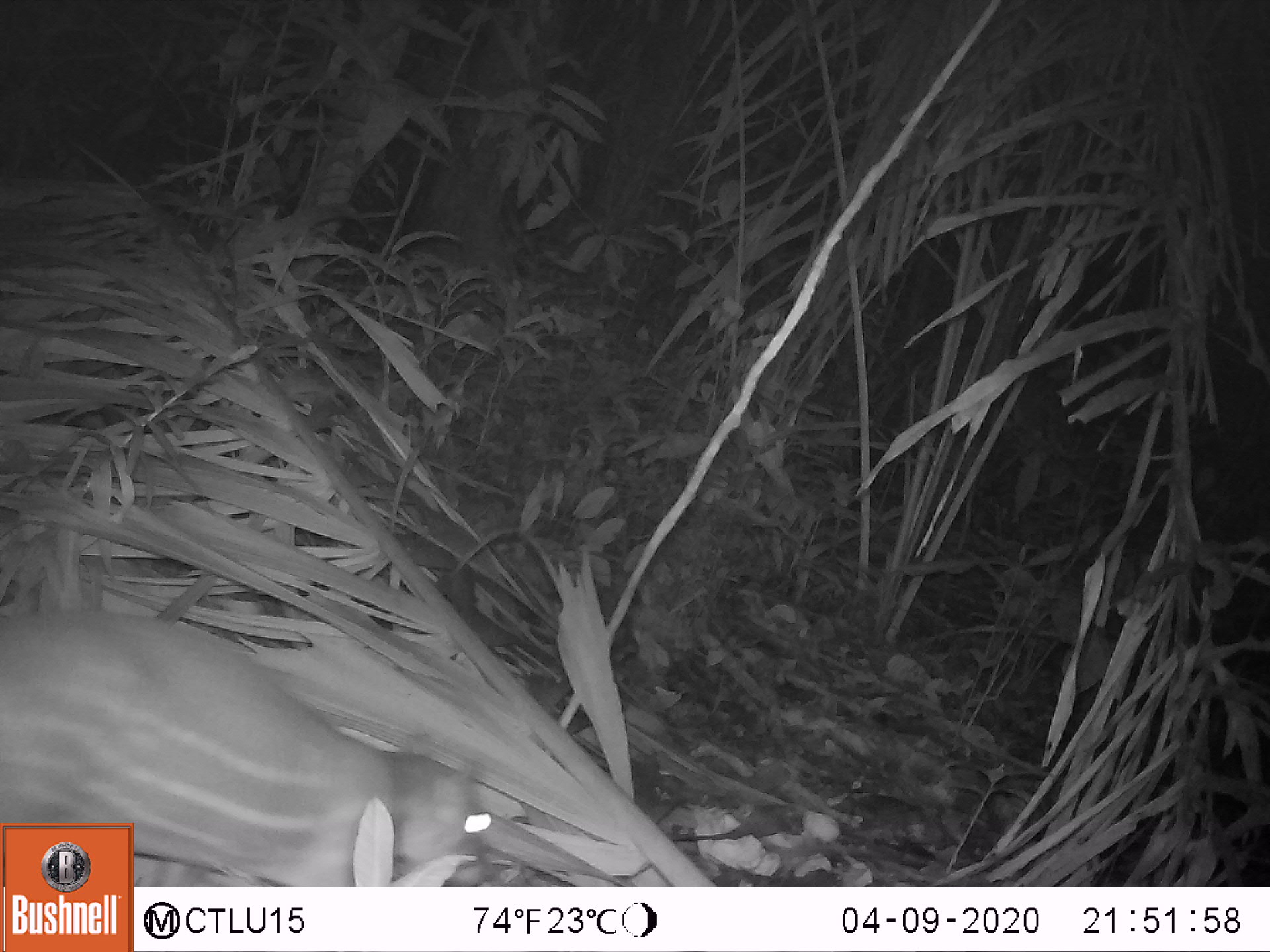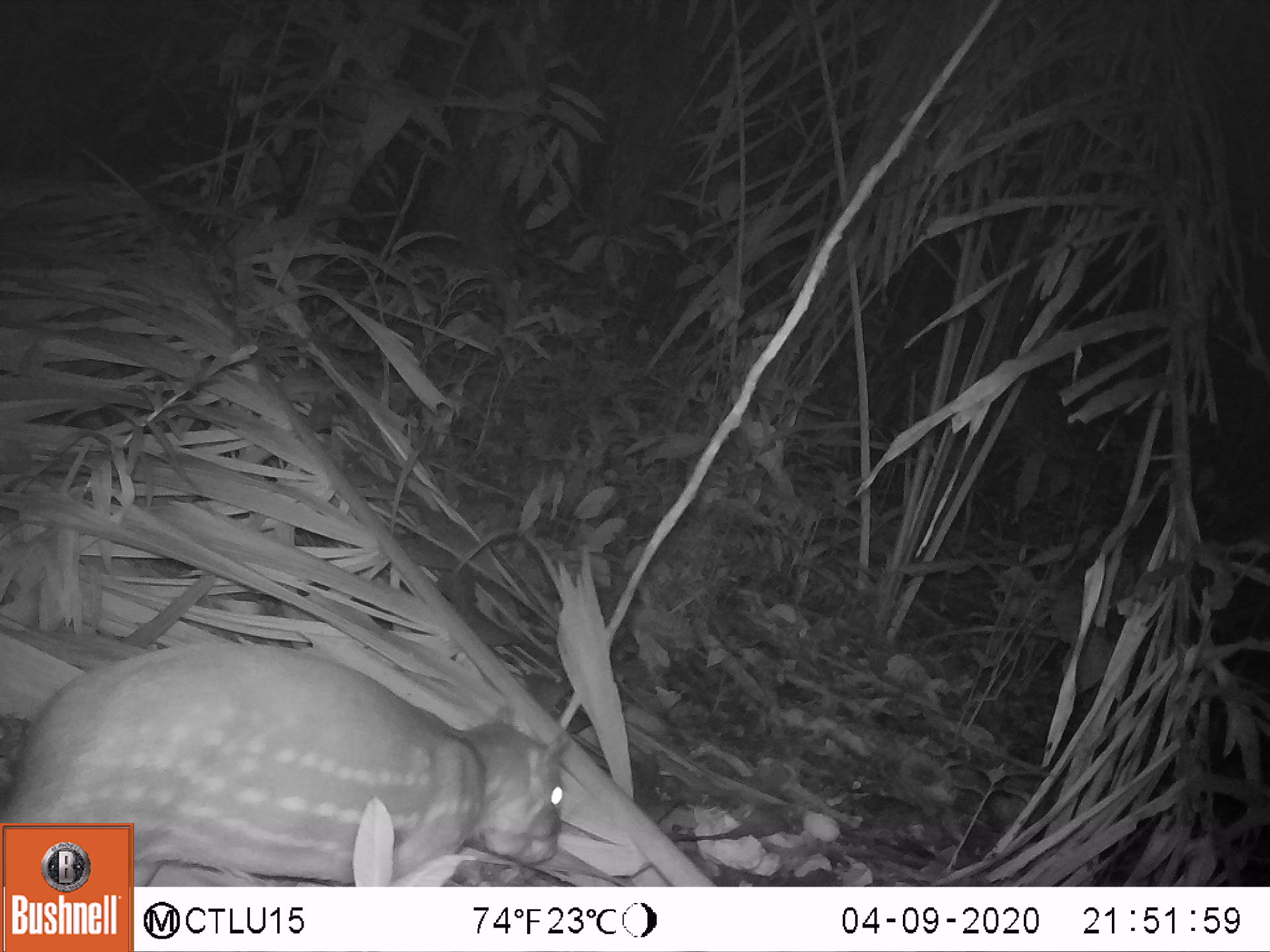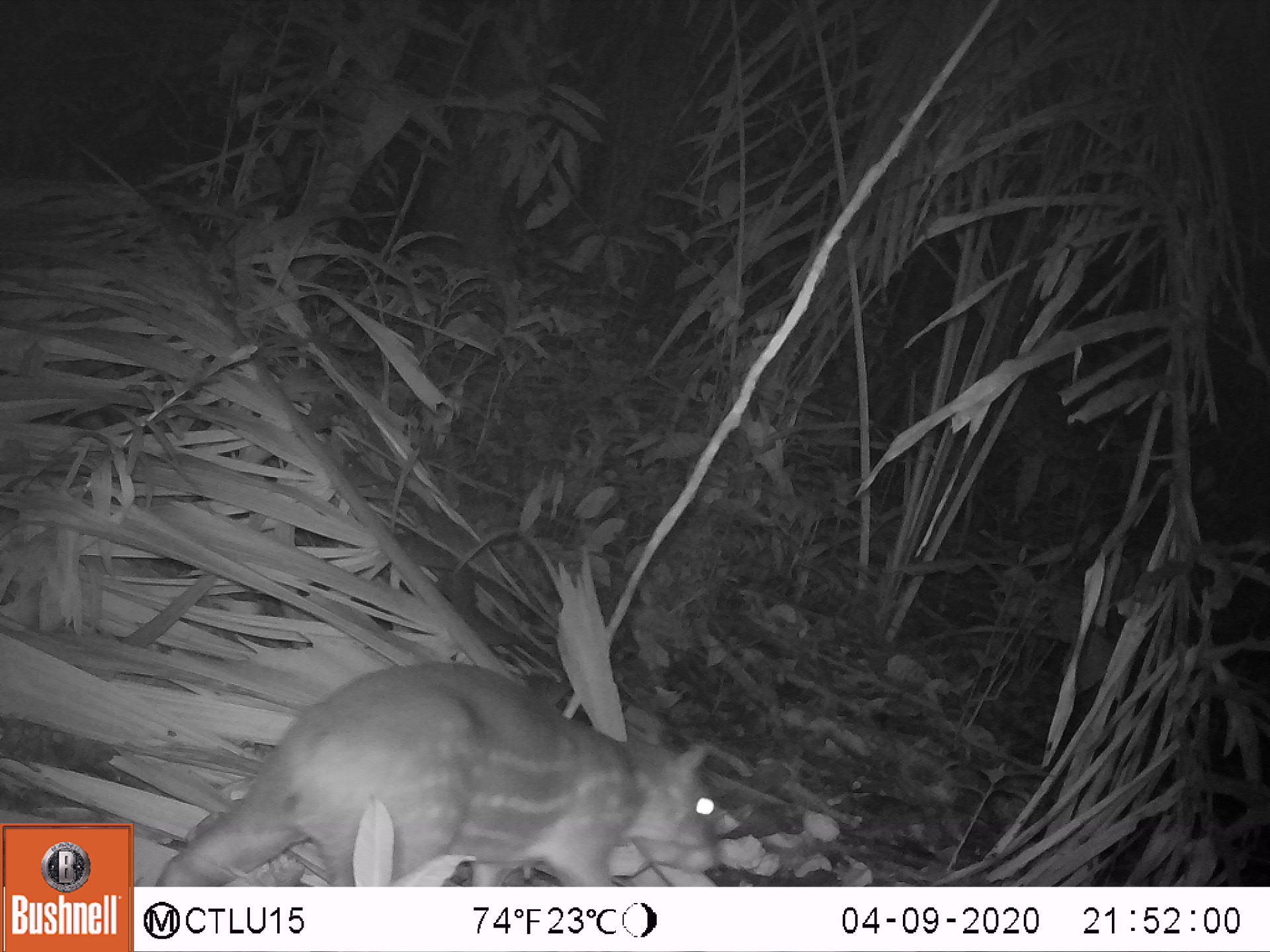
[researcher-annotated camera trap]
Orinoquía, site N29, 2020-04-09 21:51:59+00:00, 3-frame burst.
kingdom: Animalia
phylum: Chordata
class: Mammalia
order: Rodentia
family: Cuniculidae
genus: Cuniculus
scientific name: Cuniculus paca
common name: spotted paca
Spotted paca (Cuniculus paca).